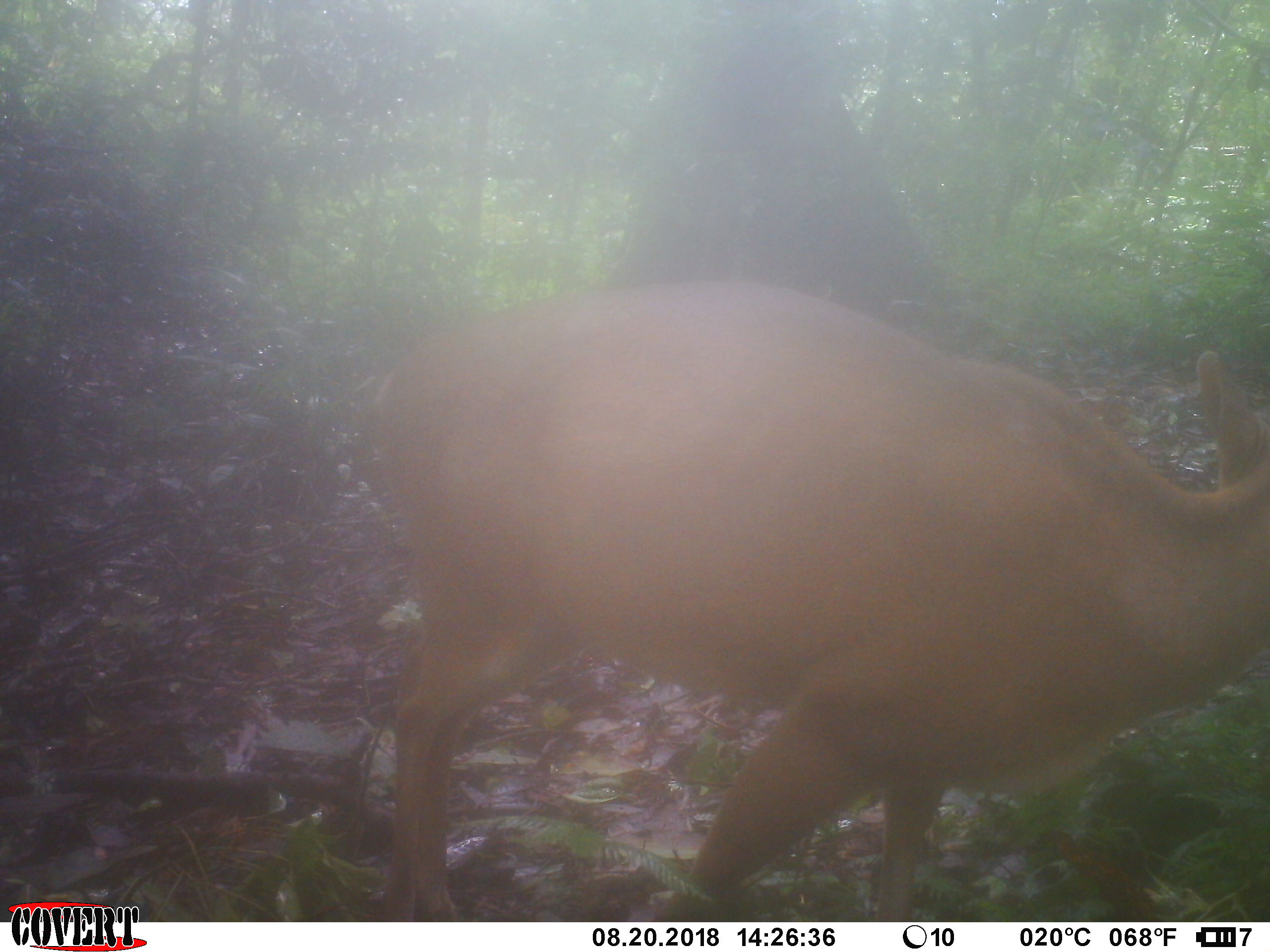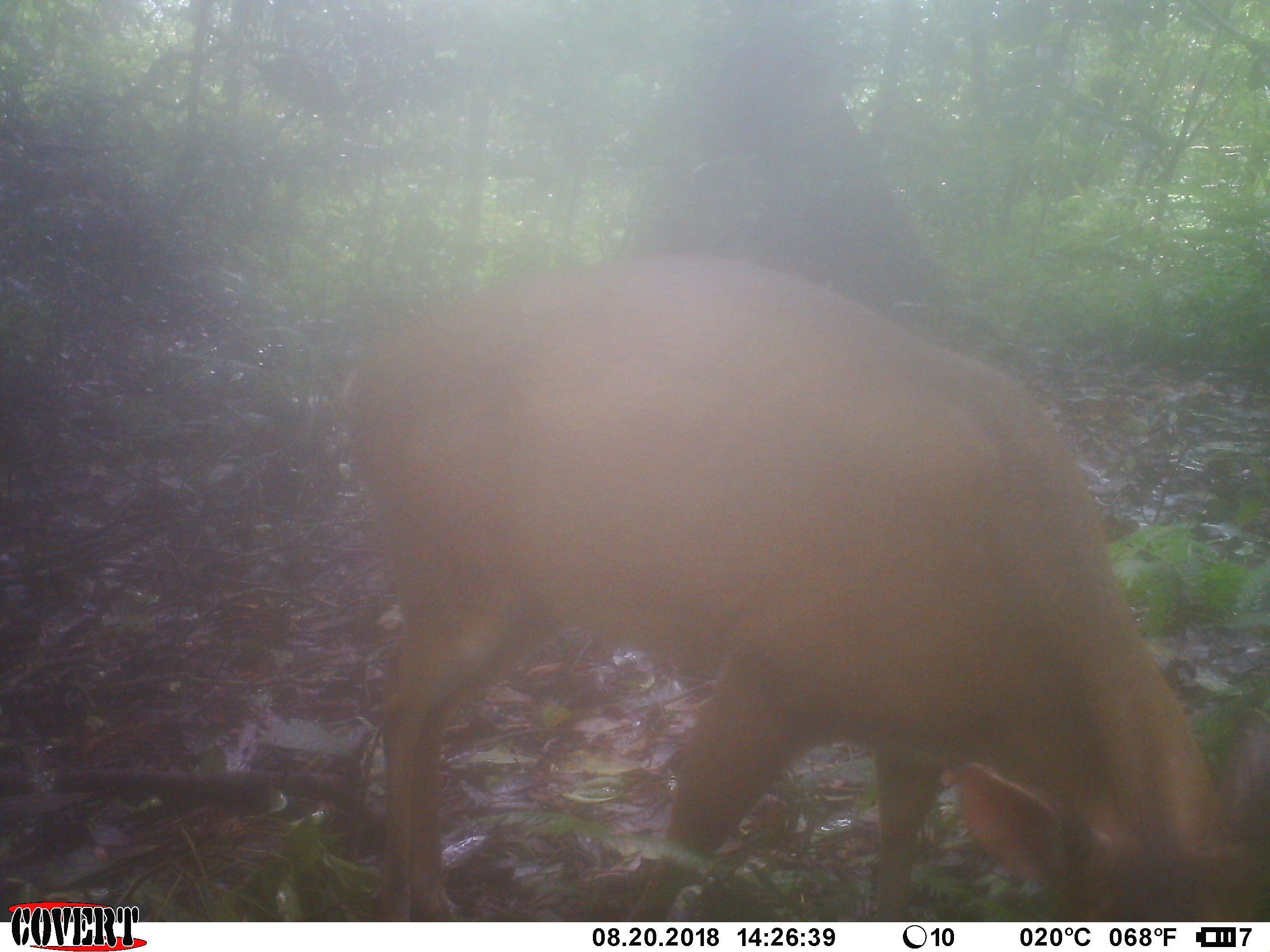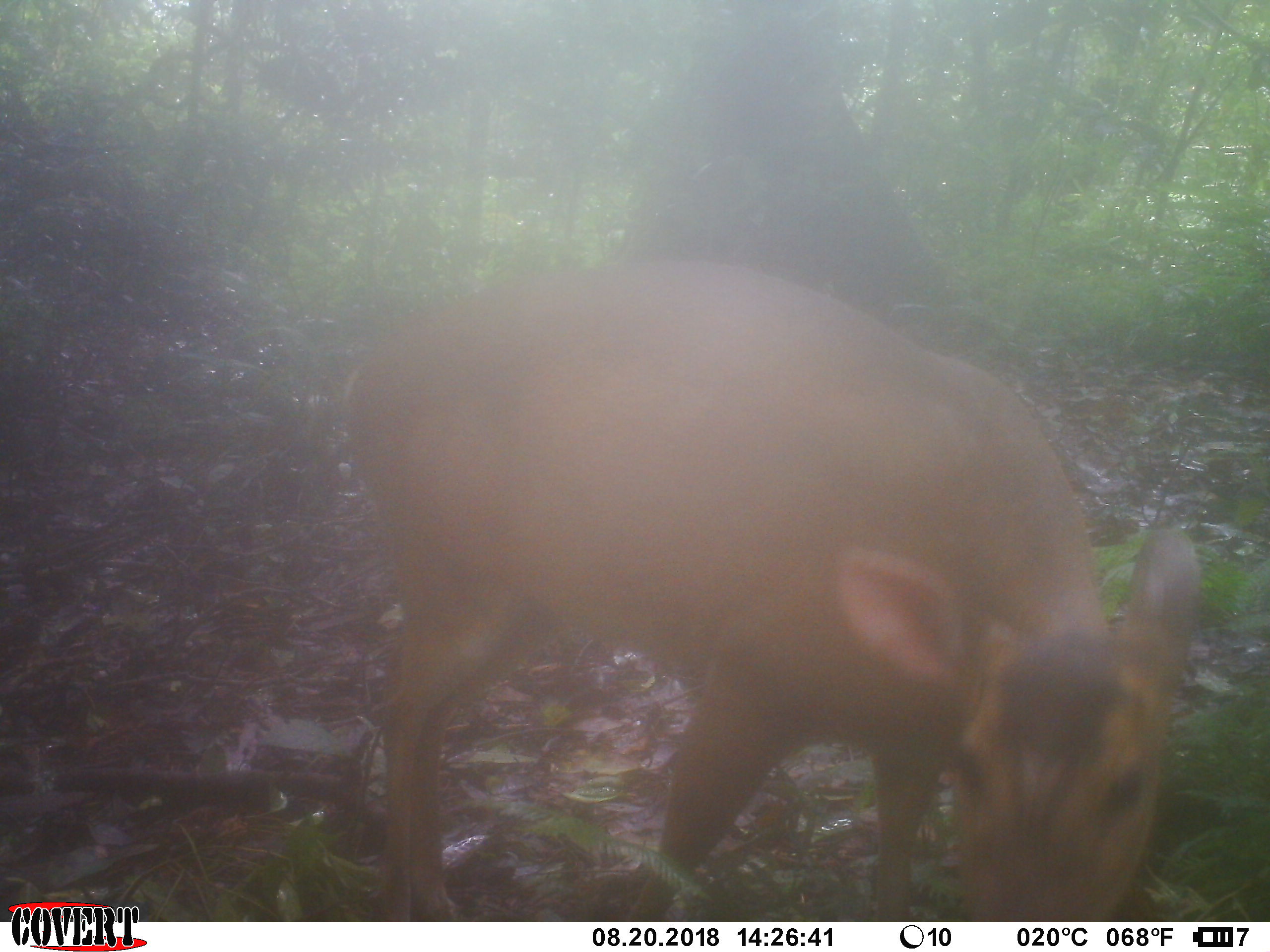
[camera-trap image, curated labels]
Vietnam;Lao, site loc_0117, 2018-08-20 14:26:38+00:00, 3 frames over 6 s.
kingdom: Animalia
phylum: Chordata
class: Mammalia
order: Artiodactyla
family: Cervidae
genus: Muntiacus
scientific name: Muntiacus vuquangensis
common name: large-antlered muntjac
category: large antlered muntjac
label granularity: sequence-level